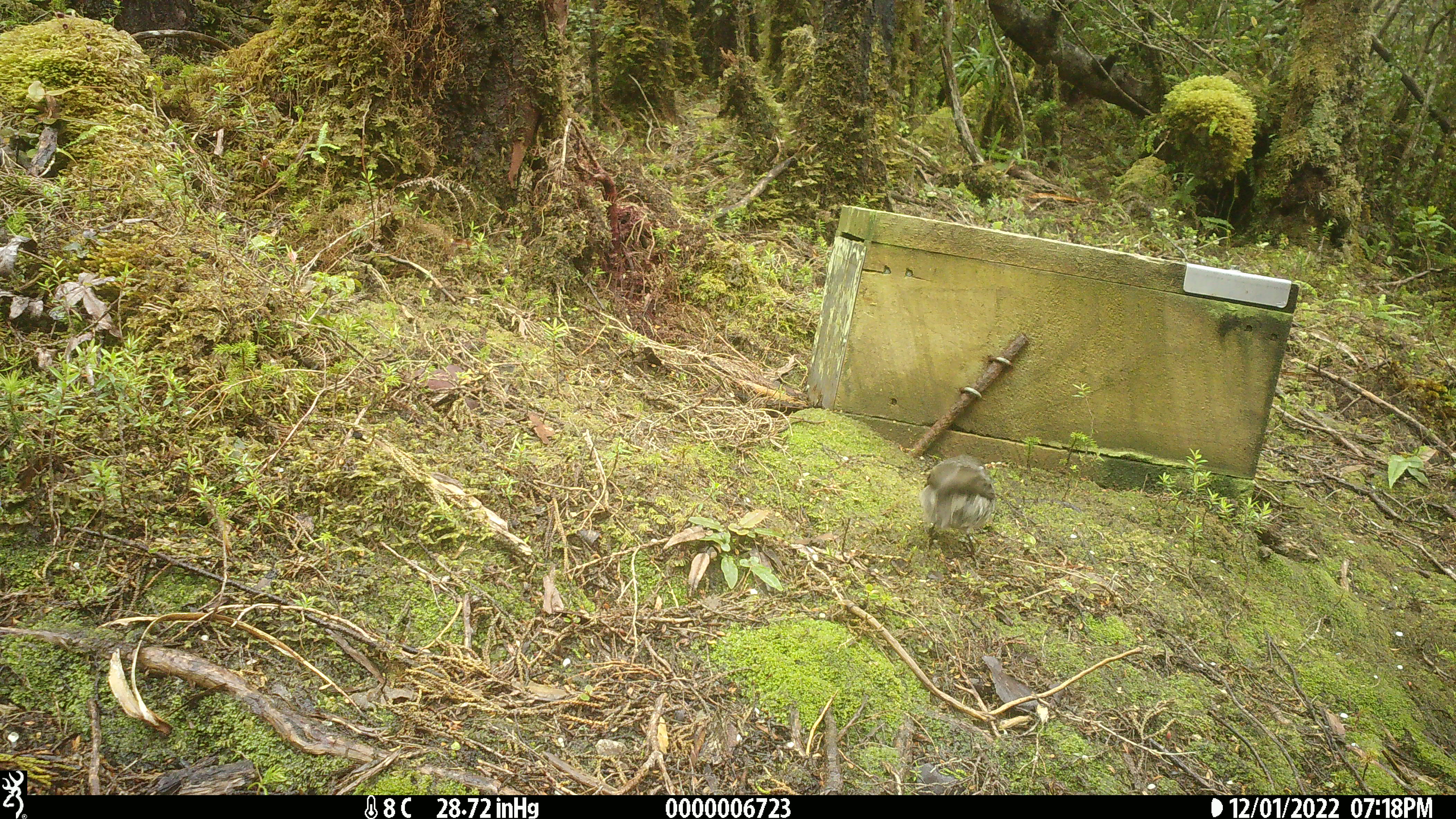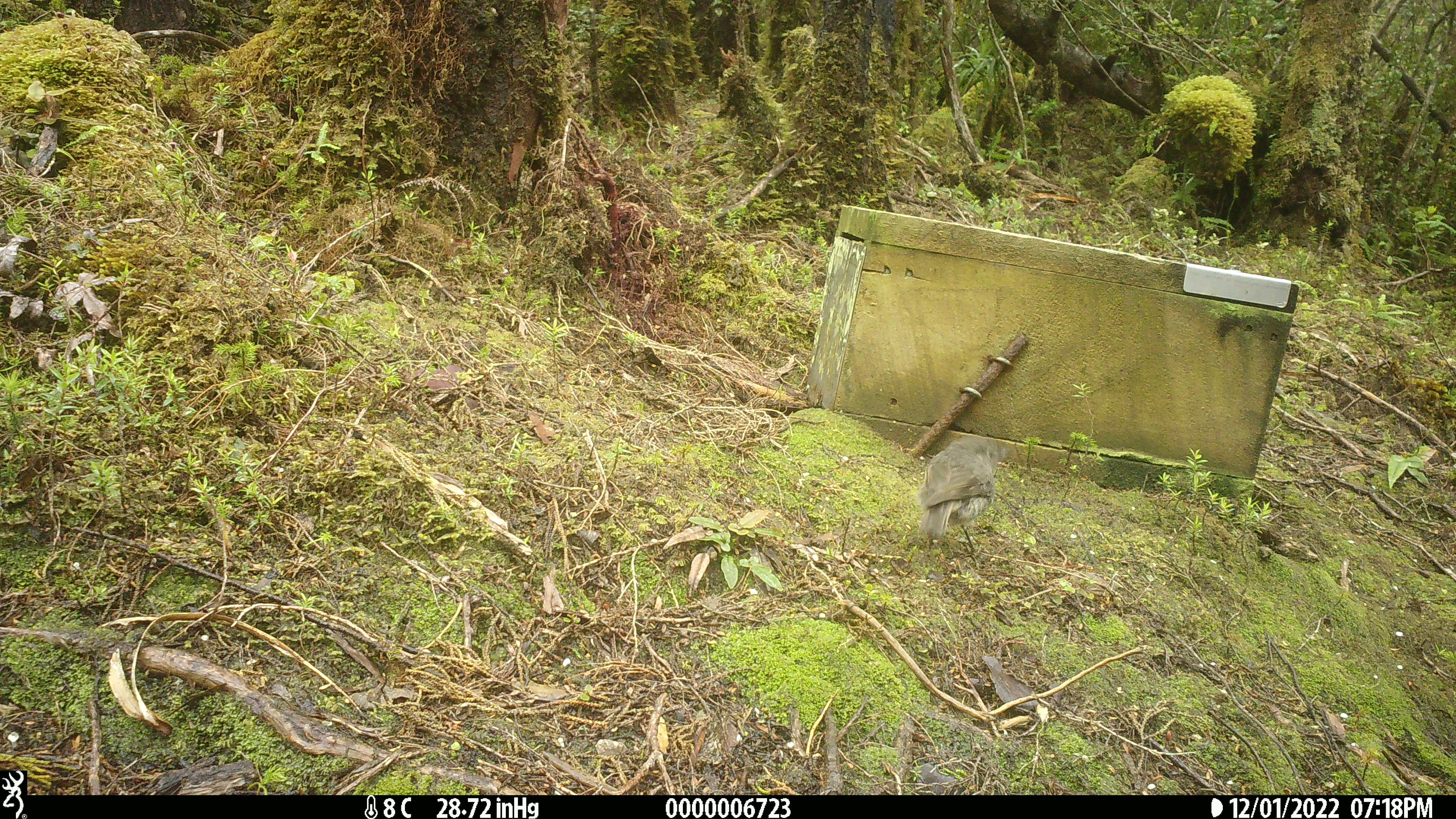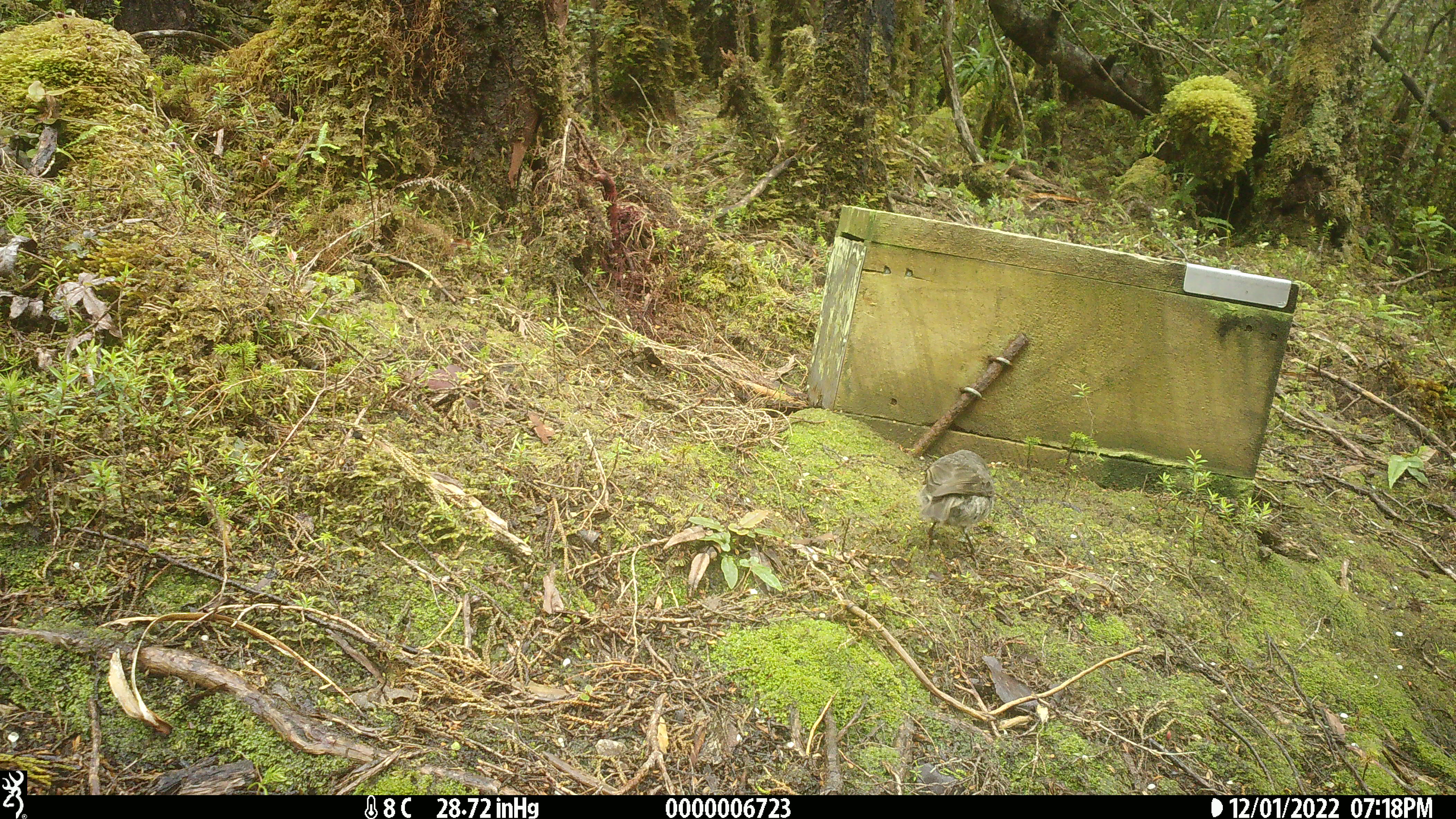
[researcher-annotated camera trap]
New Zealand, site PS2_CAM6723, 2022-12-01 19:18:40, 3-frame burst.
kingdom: Animalia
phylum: Chordata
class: Aves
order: Passeriformes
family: Petroicidae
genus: Petroica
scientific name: Petroica australis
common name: new zealand robin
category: robin